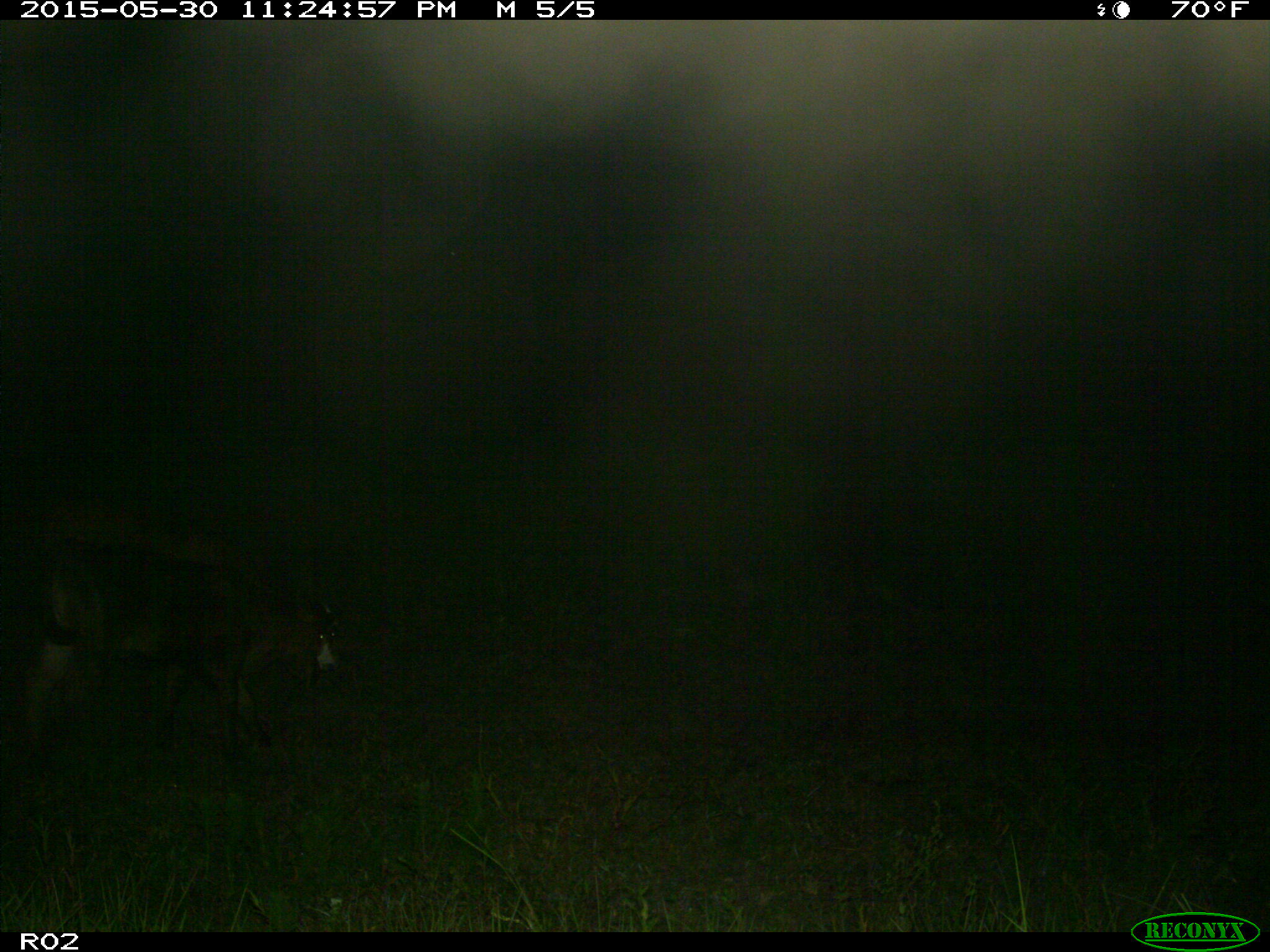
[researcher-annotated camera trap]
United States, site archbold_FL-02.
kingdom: Animalia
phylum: Chordata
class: Mammalia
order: Artiodactyla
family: Bovidae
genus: Bos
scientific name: Bos taurus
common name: domestic cow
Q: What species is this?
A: Bos taurus (domestic cow).